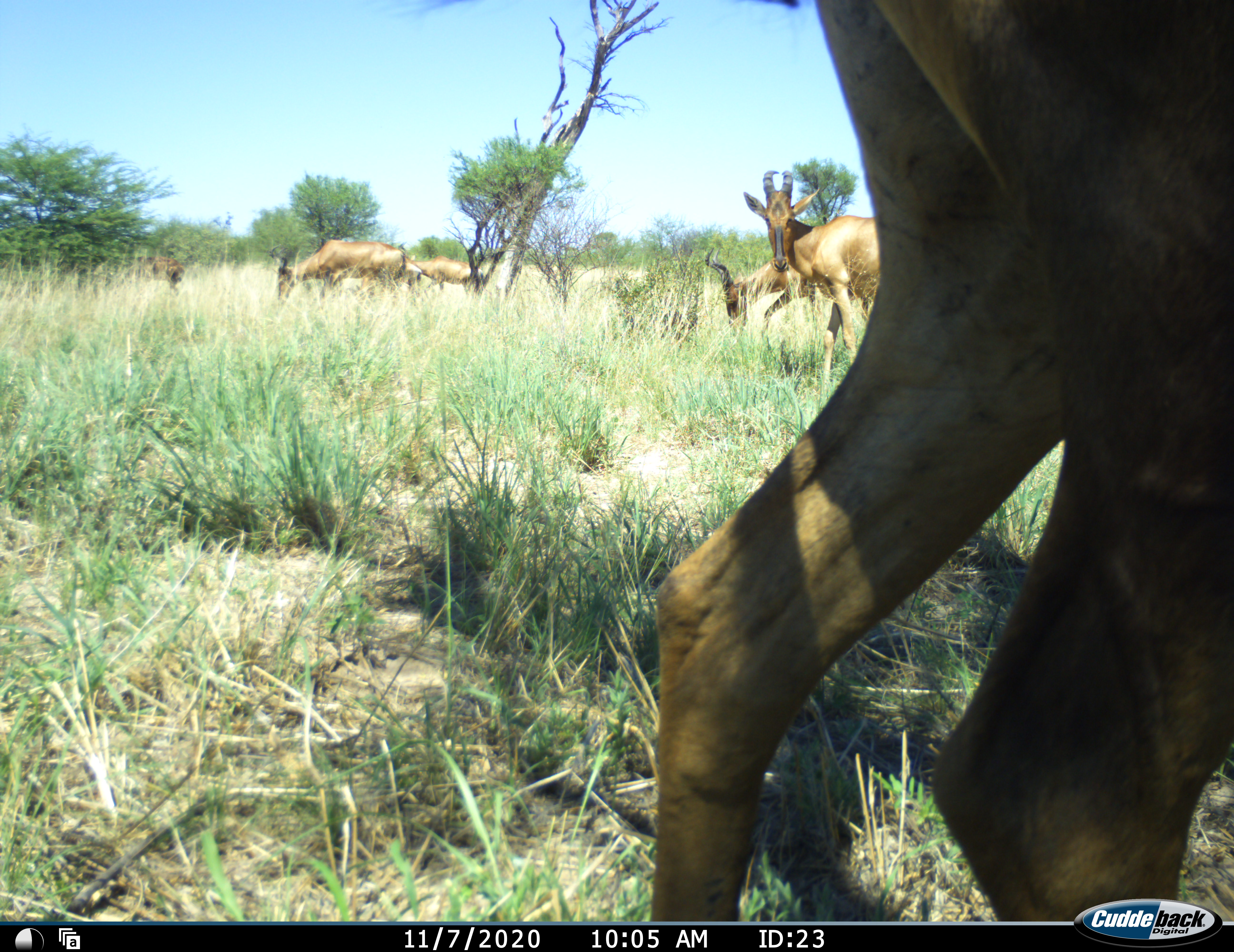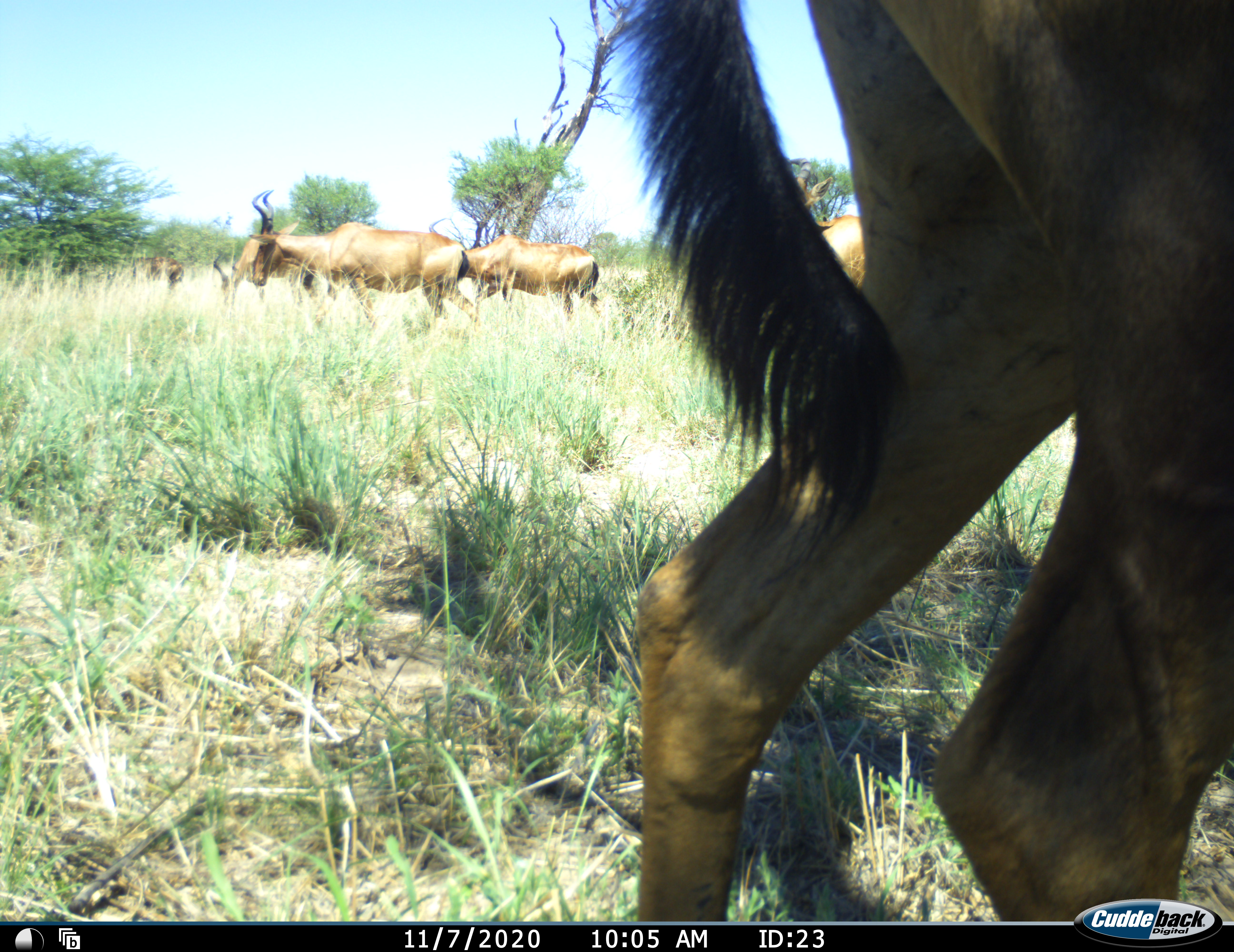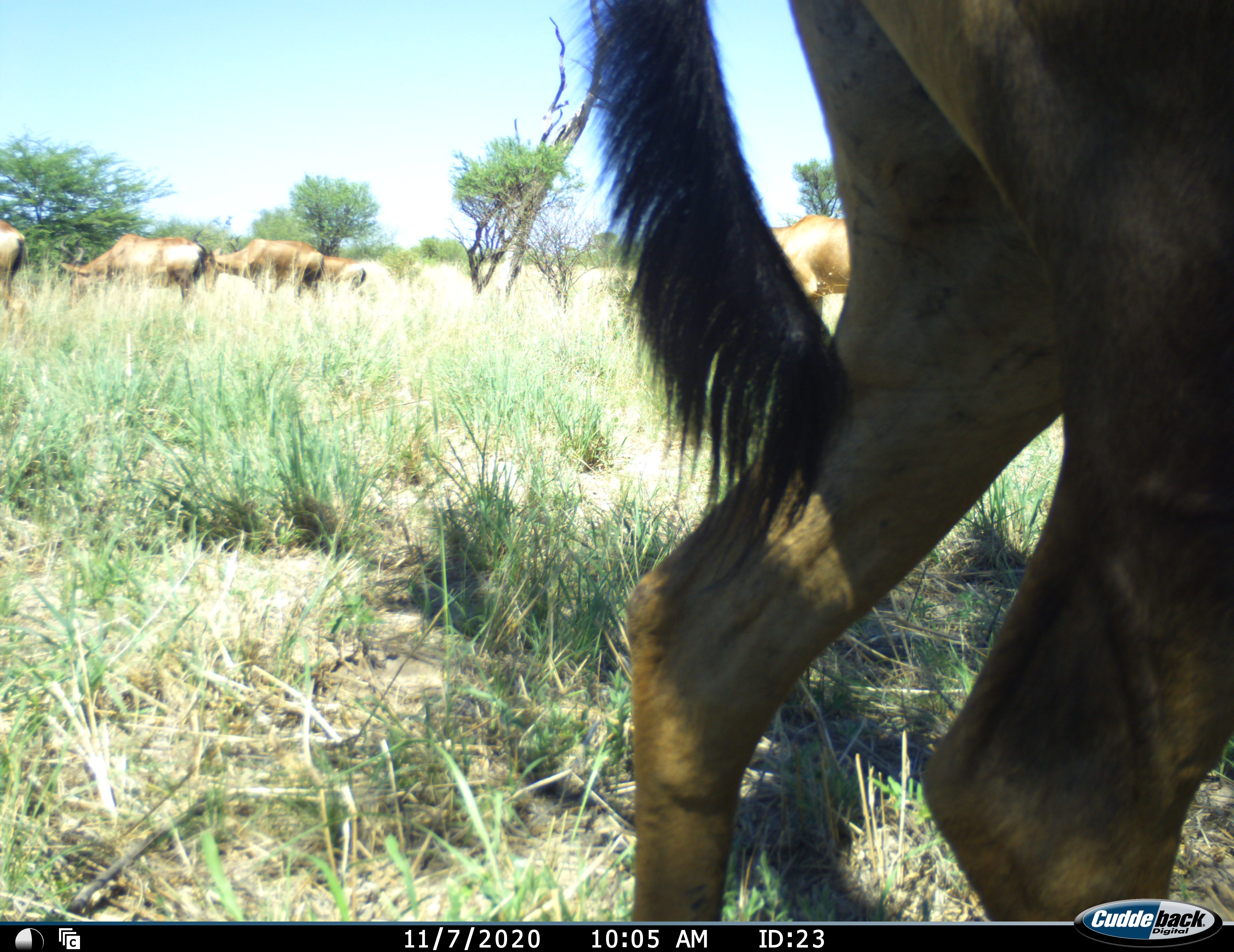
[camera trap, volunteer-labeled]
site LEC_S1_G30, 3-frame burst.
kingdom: Animalia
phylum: Chordata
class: Mammalia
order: Artiodactyla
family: Bovidae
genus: Alcelaphus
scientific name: Alcelaphus buselaphus caama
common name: red hartebeest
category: hartebeestred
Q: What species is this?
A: Hartebeestred (red hartebeest) (Alcelaphus buselaphus caama).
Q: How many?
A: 6.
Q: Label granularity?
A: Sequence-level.